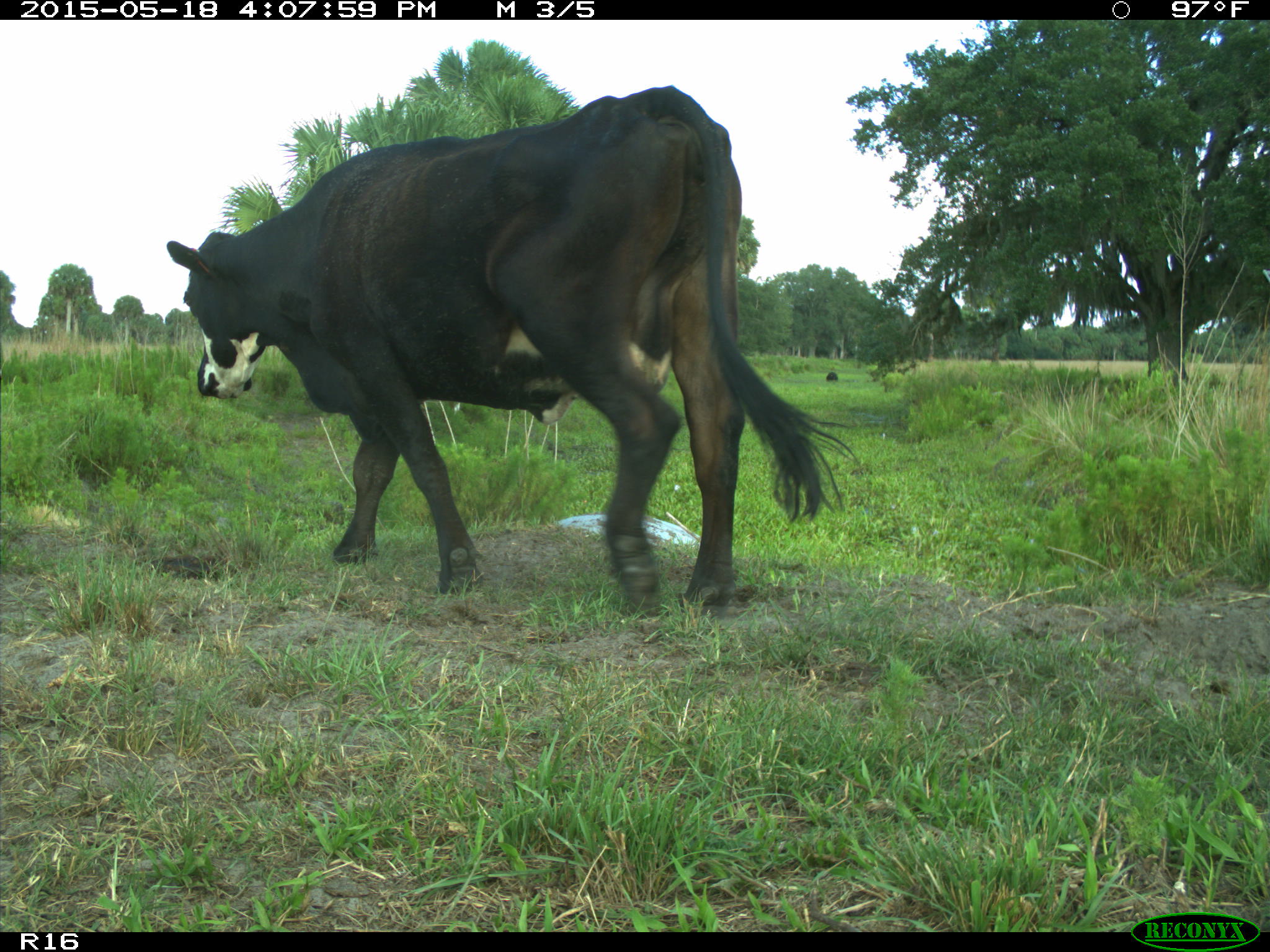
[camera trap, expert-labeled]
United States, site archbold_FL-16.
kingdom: Animalia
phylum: Chordata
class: Mammalia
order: Artiodactyla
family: Bovidae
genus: Bos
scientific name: Bos taurus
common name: domestic cow